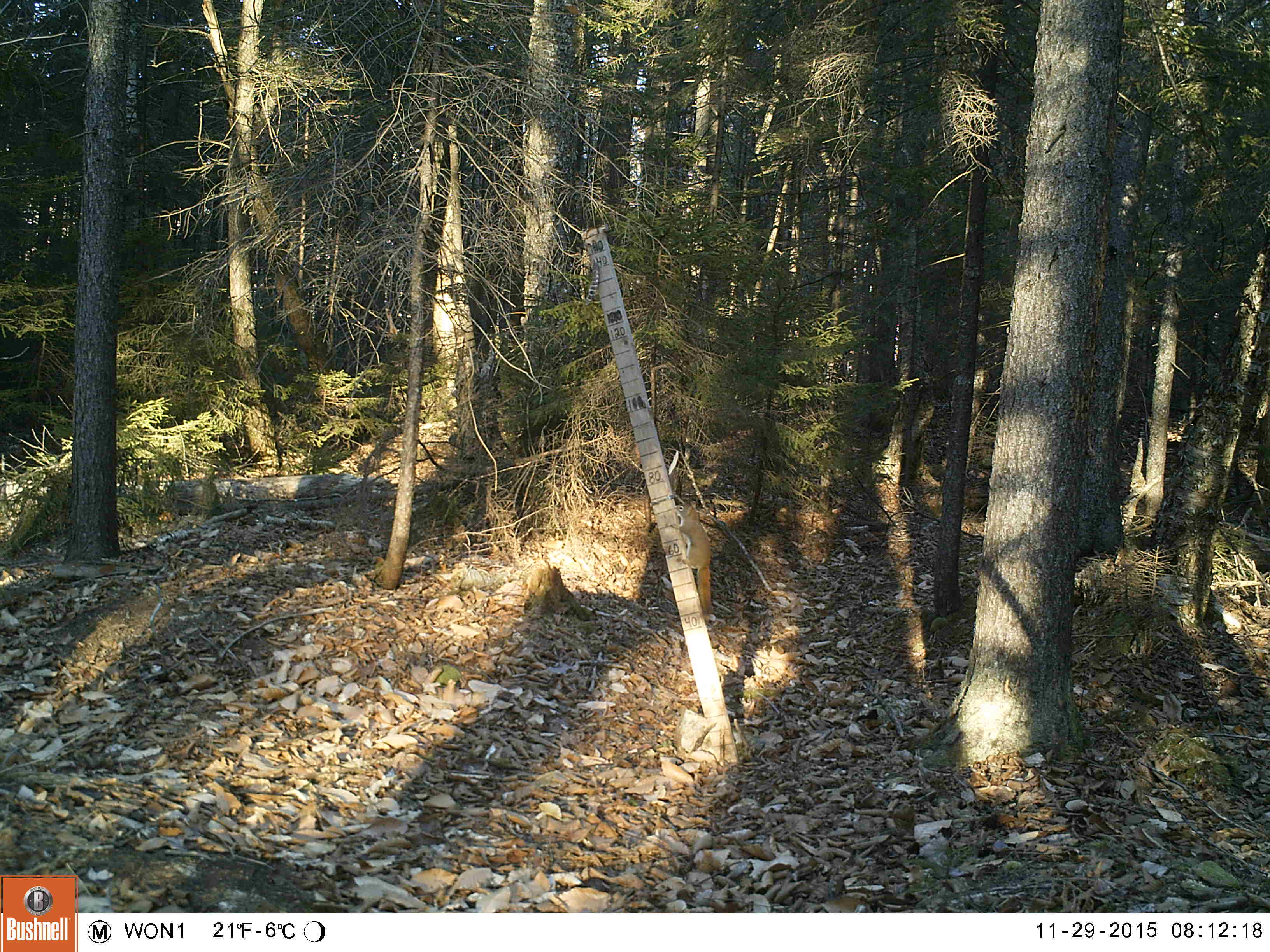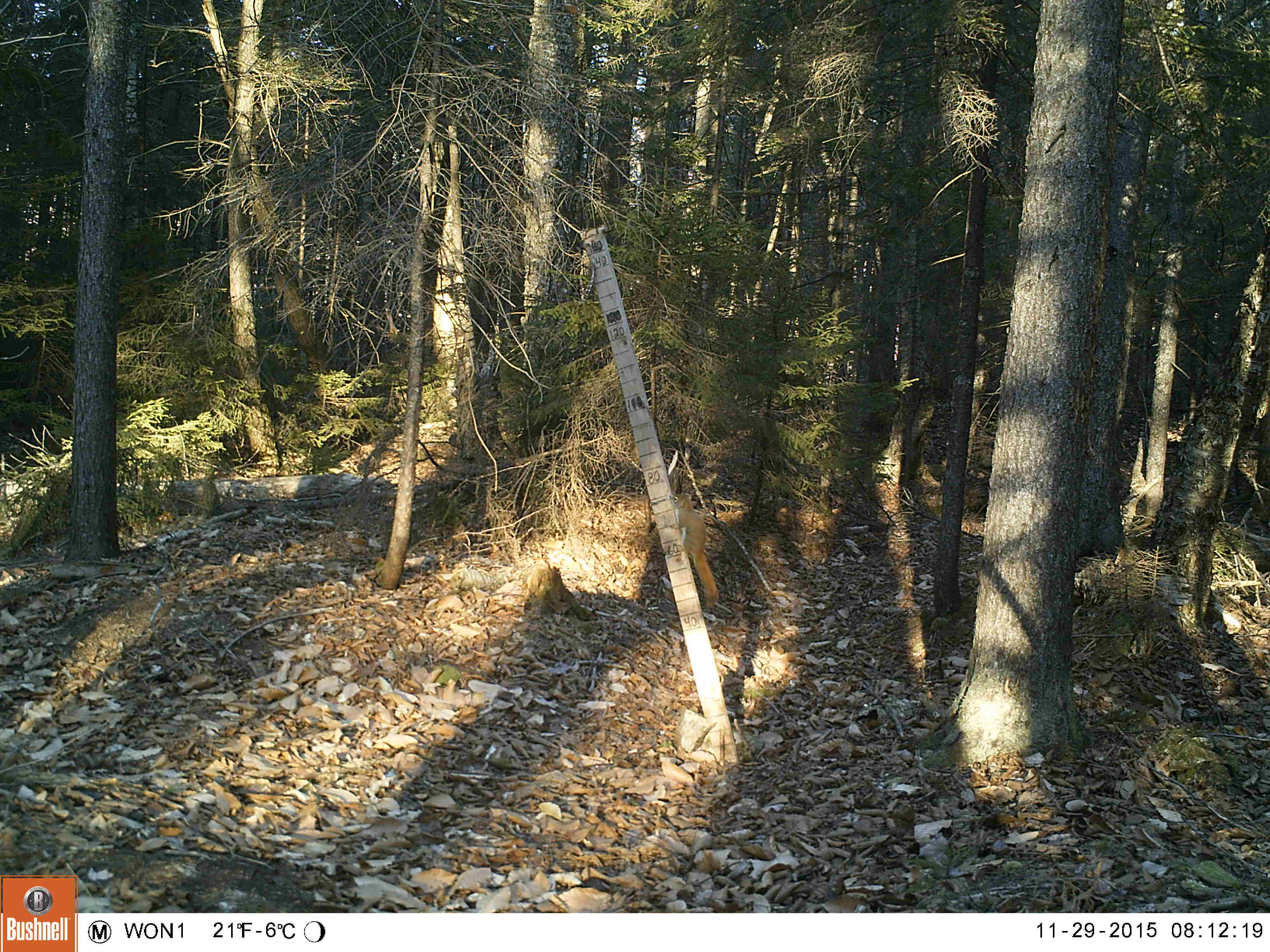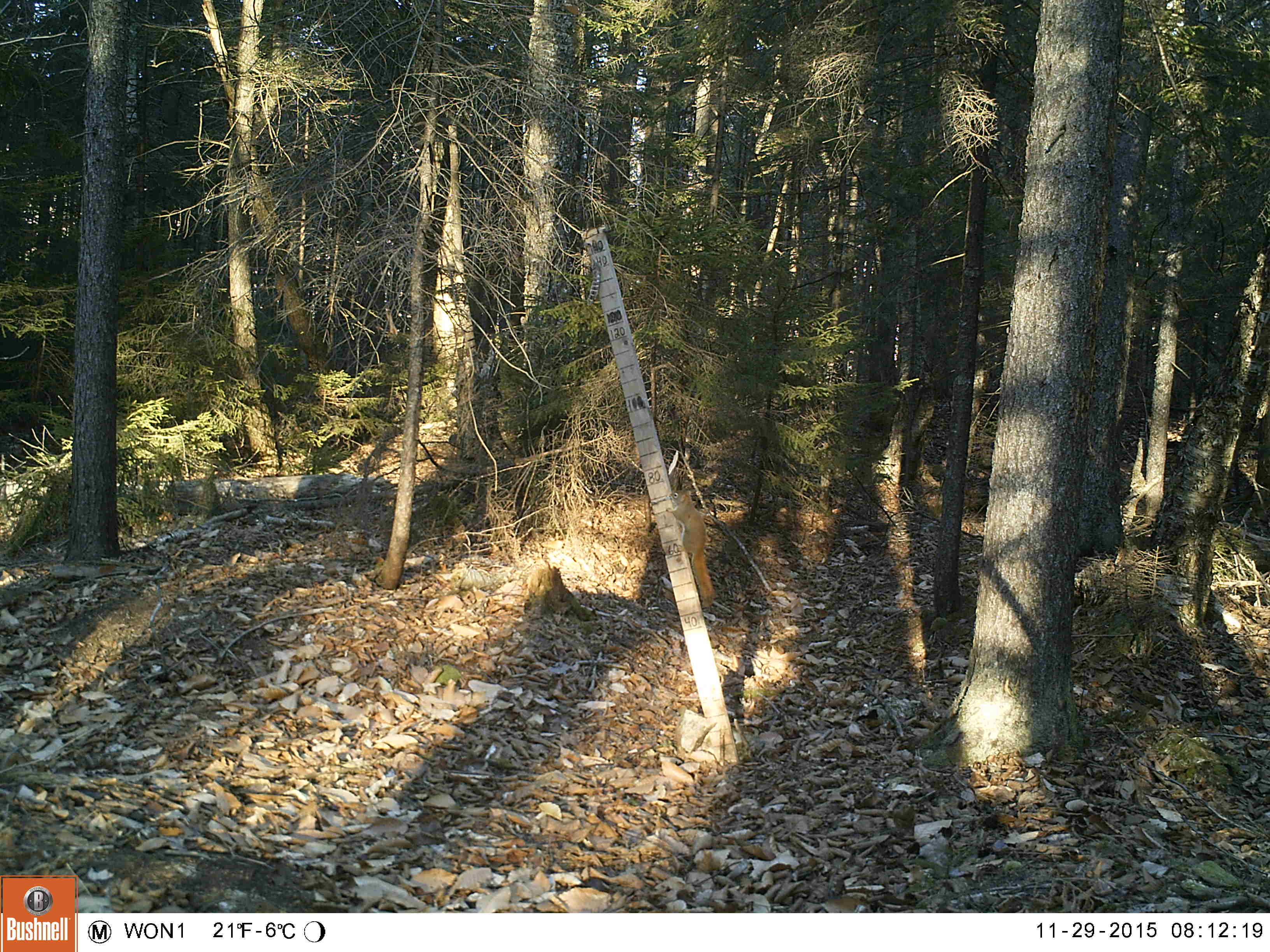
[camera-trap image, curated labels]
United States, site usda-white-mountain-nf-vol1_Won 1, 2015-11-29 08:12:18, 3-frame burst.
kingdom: Animalia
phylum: Chordata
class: Mammalia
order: Rodentia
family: Sciuridae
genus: Tamiasciurus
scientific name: Tamiasciurus hudsonicus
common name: red squirrel